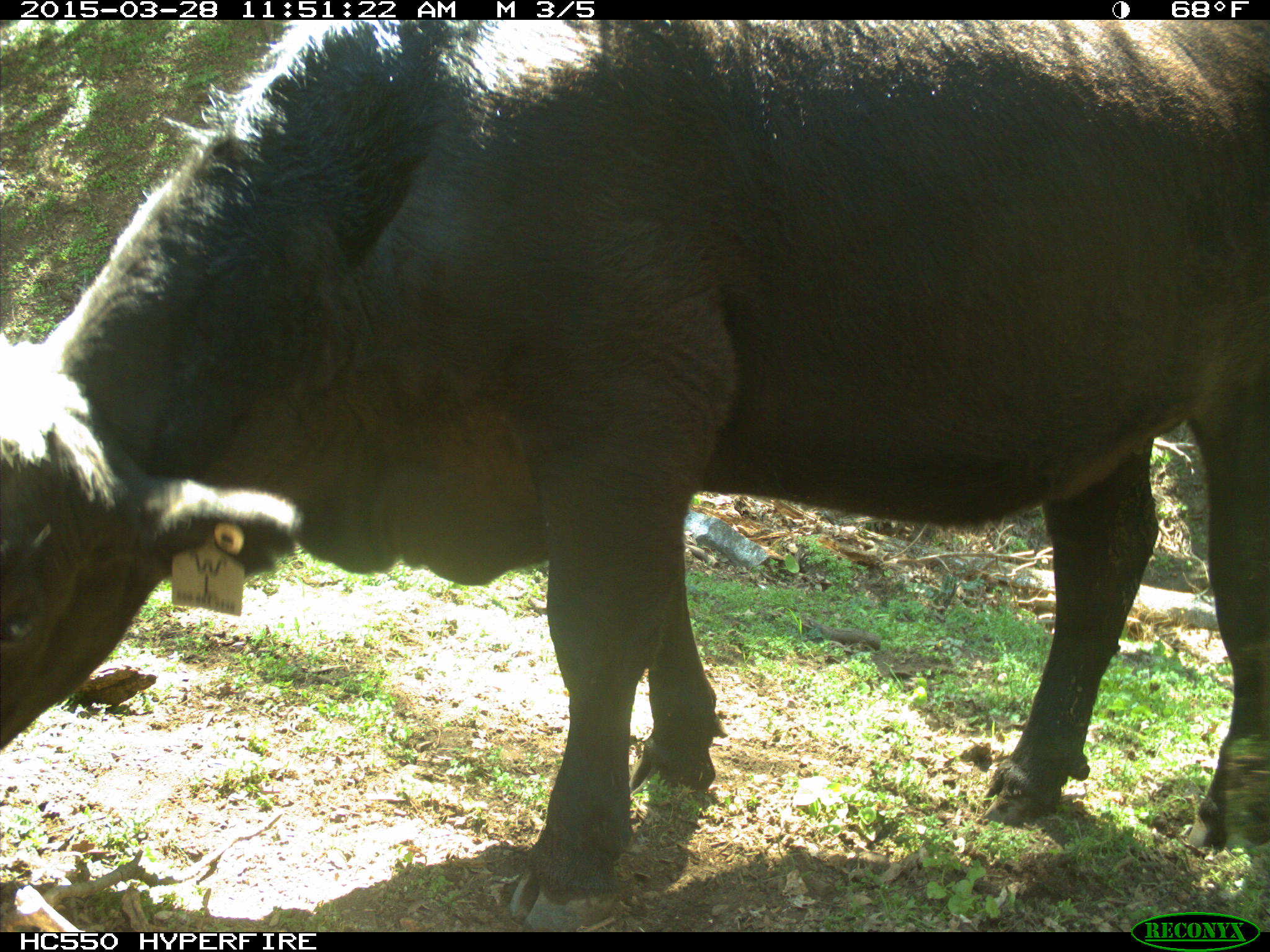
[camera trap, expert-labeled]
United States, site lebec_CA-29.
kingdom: Animalia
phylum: Chordata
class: Mammalia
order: Artiodactyla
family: Bovidae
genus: Bos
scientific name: Bos taurus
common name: domestic cow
Bos taurus (domestic cow).